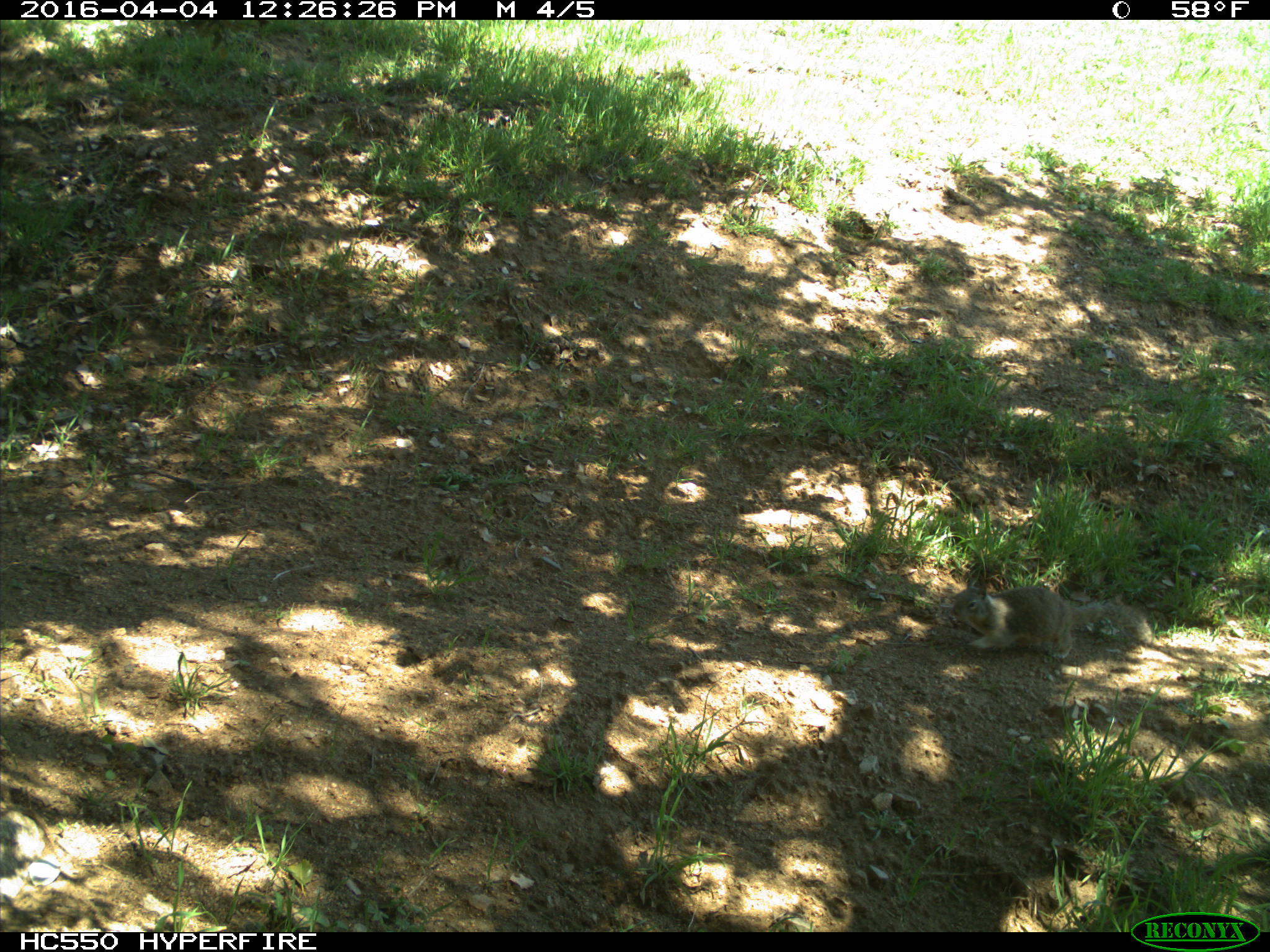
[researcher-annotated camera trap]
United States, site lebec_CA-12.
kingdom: Animalia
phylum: Chordata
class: Mammalia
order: Rodentia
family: Sciuridae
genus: Otospermophilus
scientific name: Otospermophilus beecheyi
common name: california ground squirrel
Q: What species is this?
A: Otospermophilus beecheyi (california ground squirrel).